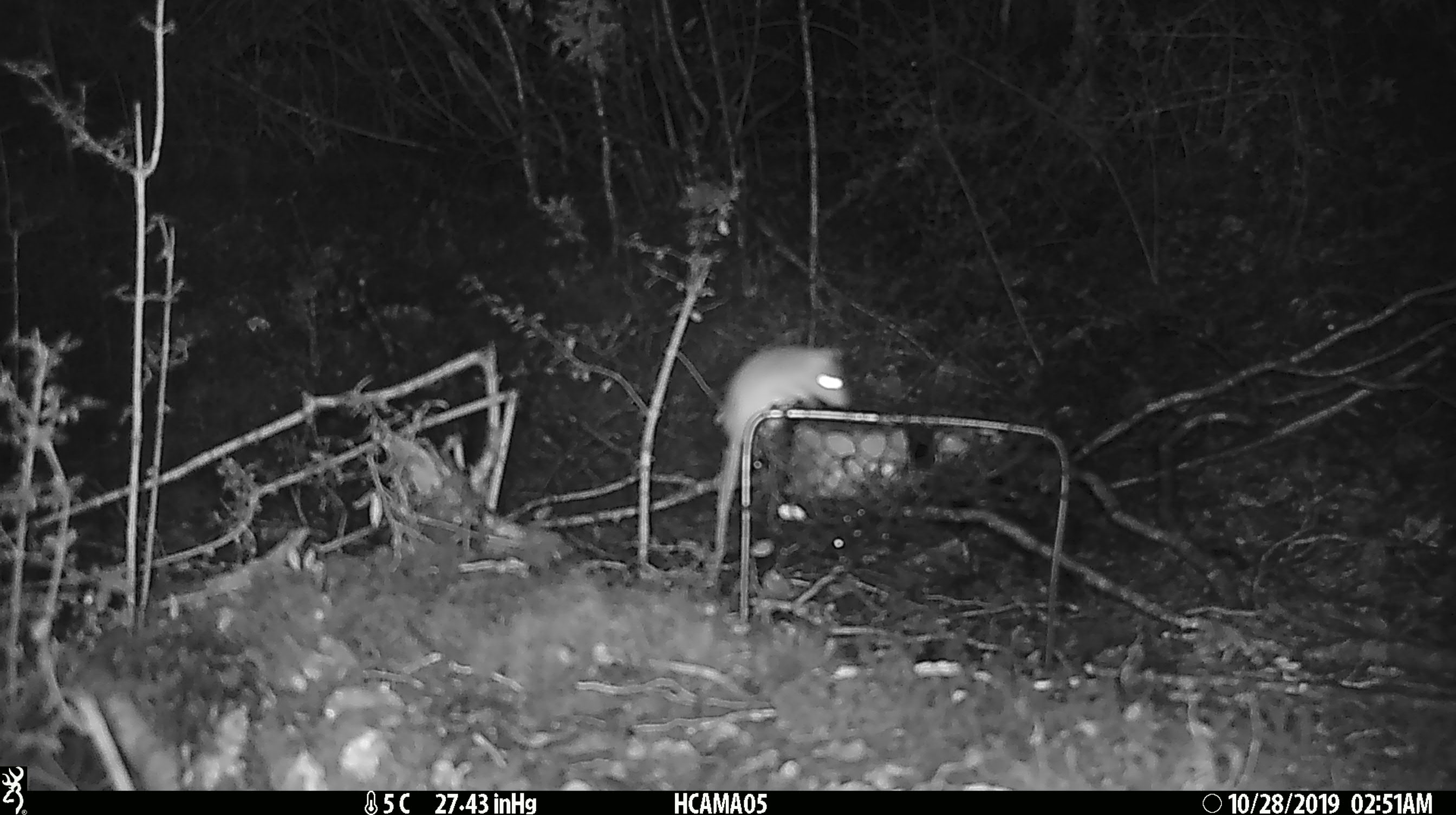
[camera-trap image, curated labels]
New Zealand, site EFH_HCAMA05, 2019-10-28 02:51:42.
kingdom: Animalia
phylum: Chordata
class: Mammalia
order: Rodentia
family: Muridae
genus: Mus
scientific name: Mus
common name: mouse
Mouse (Mus).